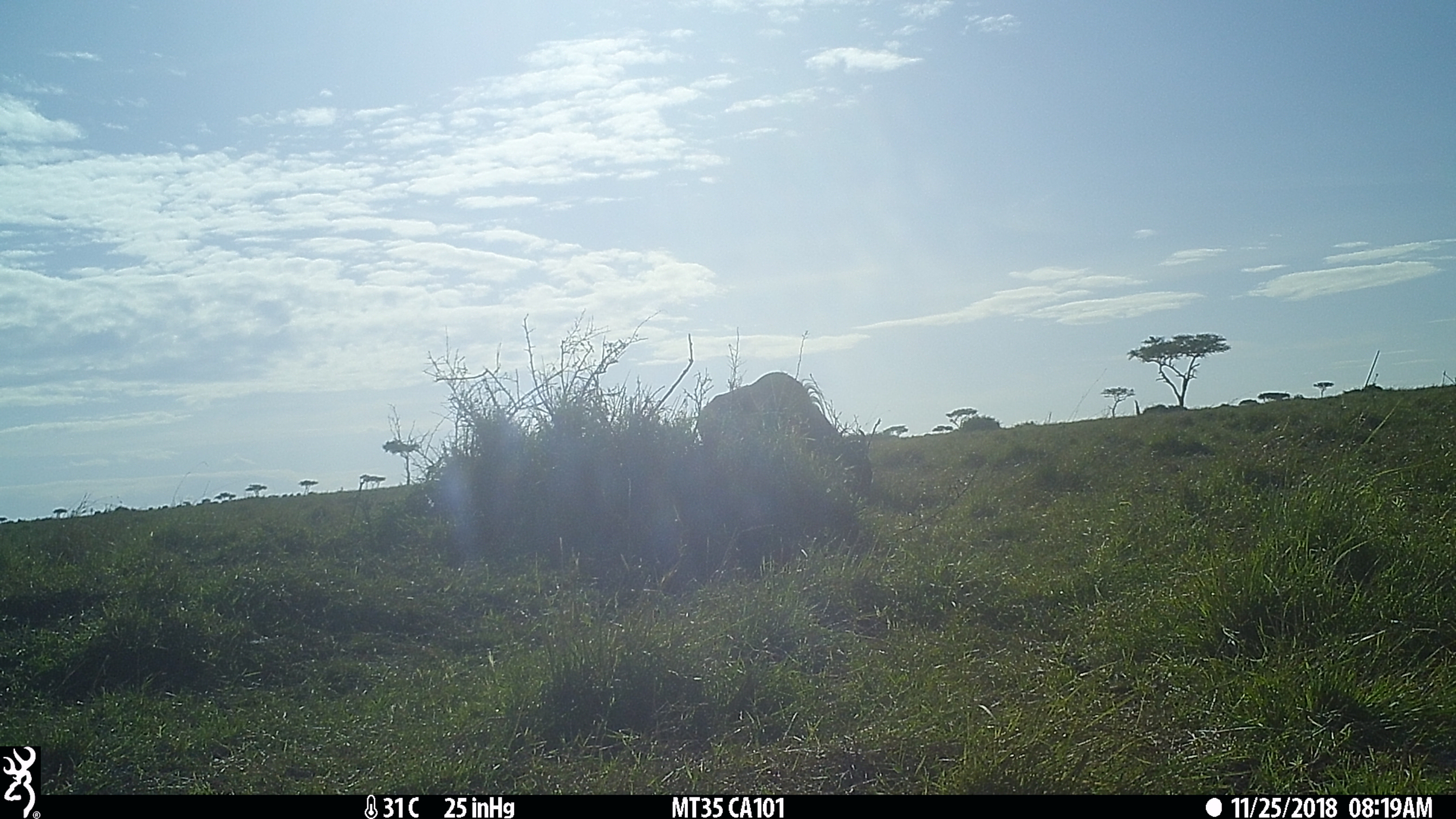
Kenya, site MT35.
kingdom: Animalia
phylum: Chordata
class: Mammalia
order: Artiodactyla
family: Bovidae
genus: Connochaetes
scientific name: Connochaetes taurinus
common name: blue wildebeest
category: wildebeest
Wildebeest (blue wildebeest) (Connochaetes taurinus).